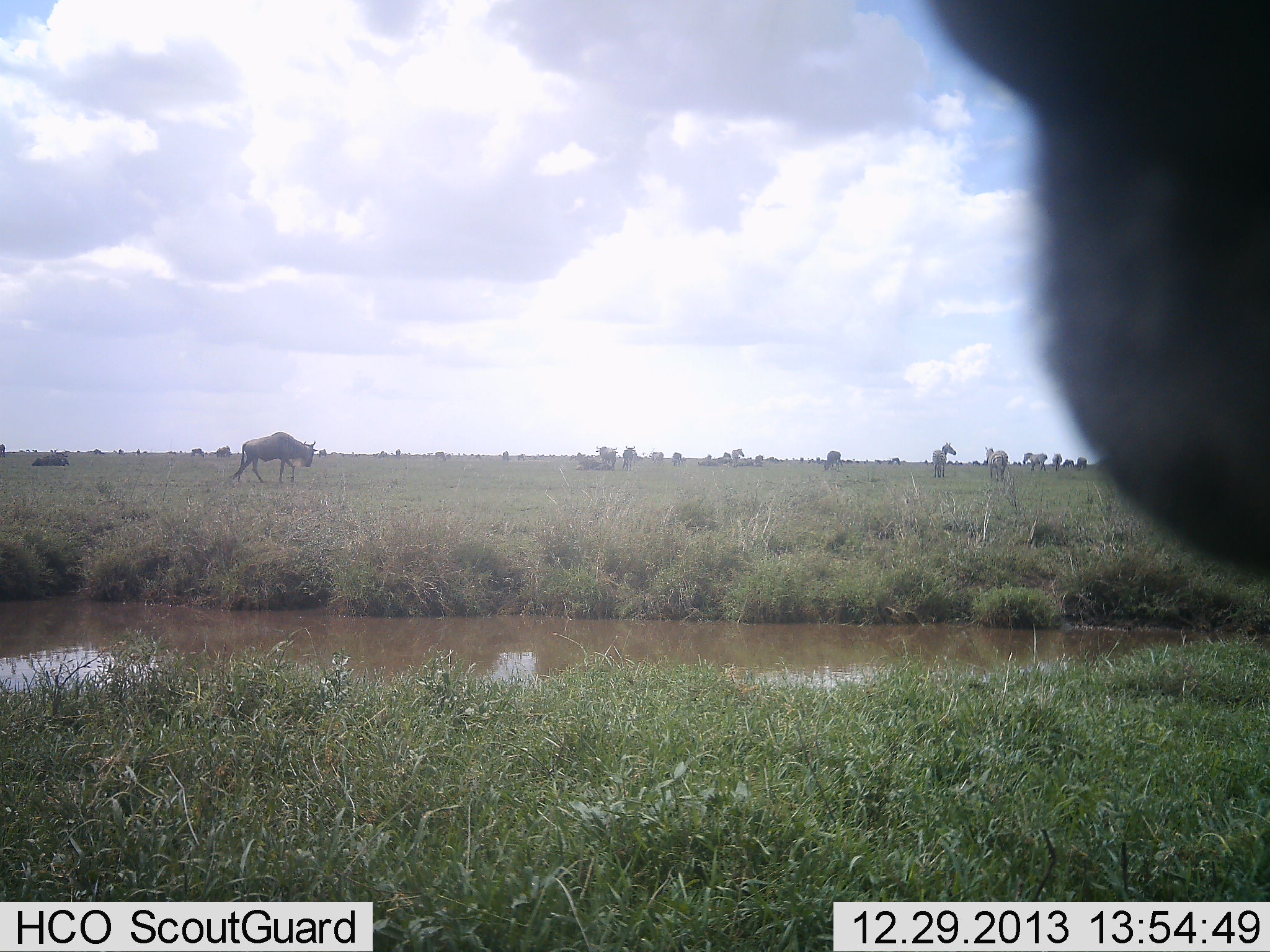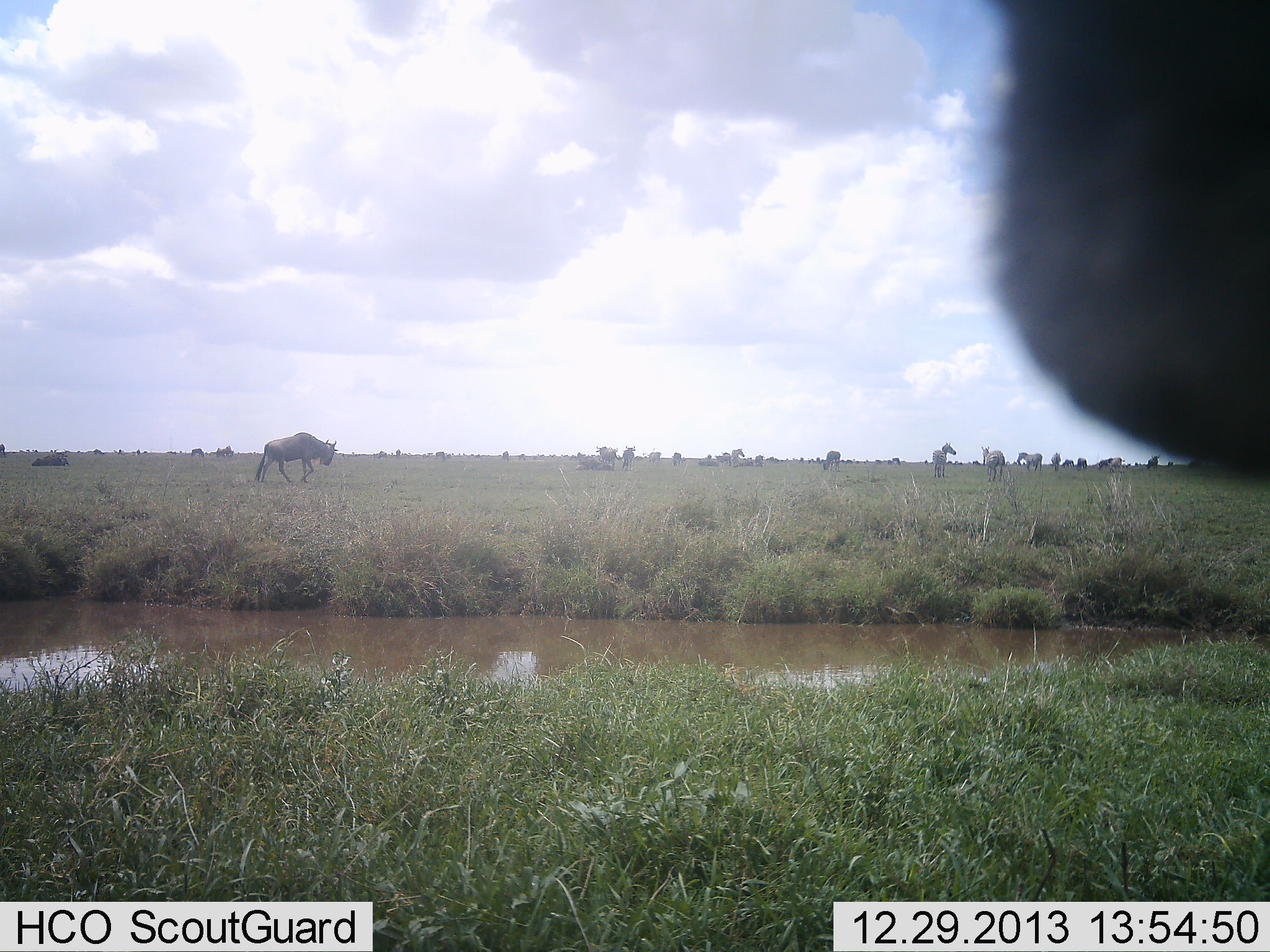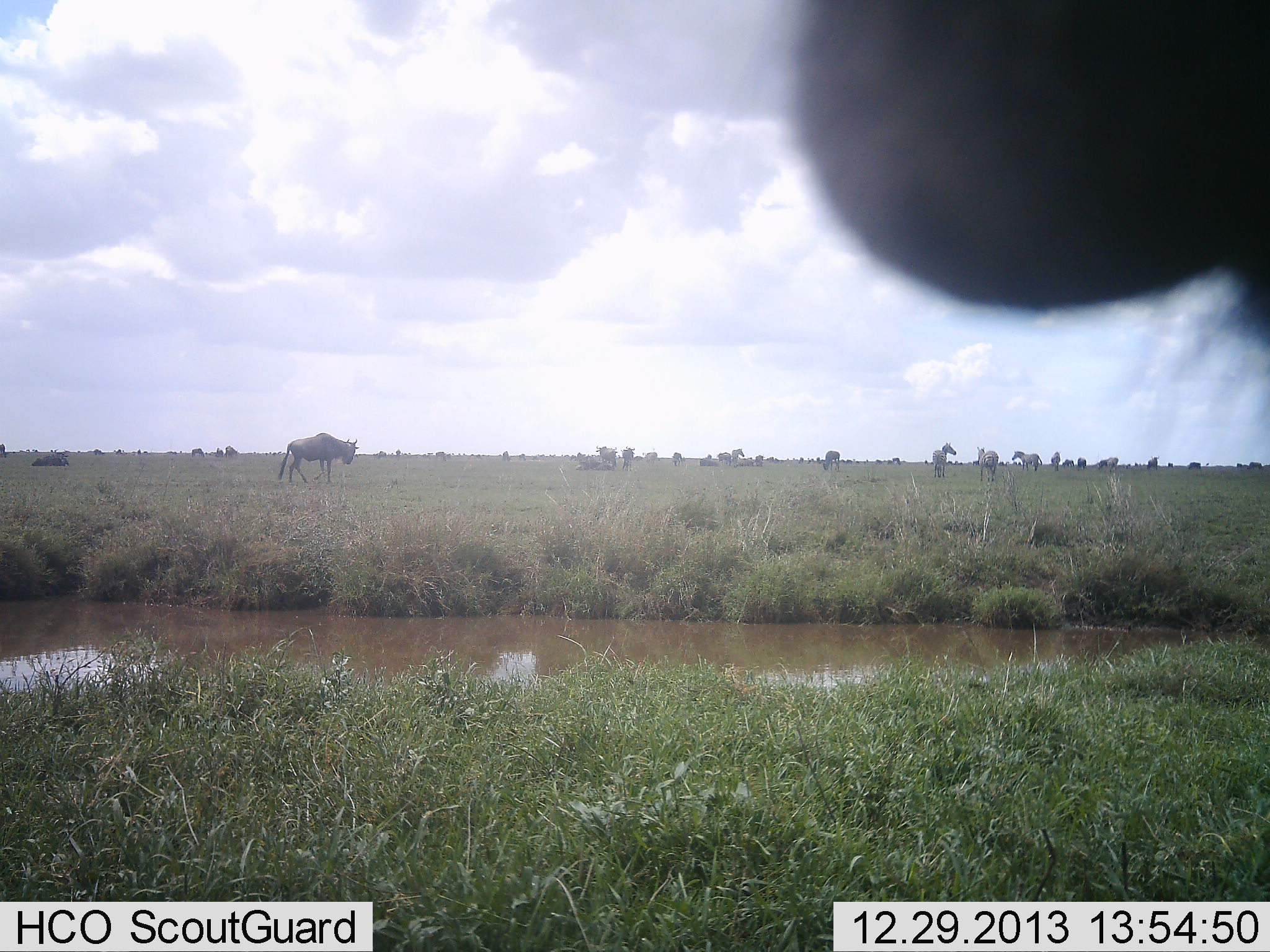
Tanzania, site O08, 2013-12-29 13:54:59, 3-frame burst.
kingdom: Animalia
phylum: Chordata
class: Mammalia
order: Artiodactyla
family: Bovidae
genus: Connochaetes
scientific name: Connochaetes taurinus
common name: blue wildebeest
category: wildebeest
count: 11-50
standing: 50%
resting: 20%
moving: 75%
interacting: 0%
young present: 0%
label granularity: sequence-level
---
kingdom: Animalia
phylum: Chordata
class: Mammalia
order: Perissodactyla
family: Equidae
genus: Equus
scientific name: Equus quagga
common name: plains zebra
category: zebra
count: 9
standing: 73%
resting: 9%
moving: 55%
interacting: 0%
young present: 0%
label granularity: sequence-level